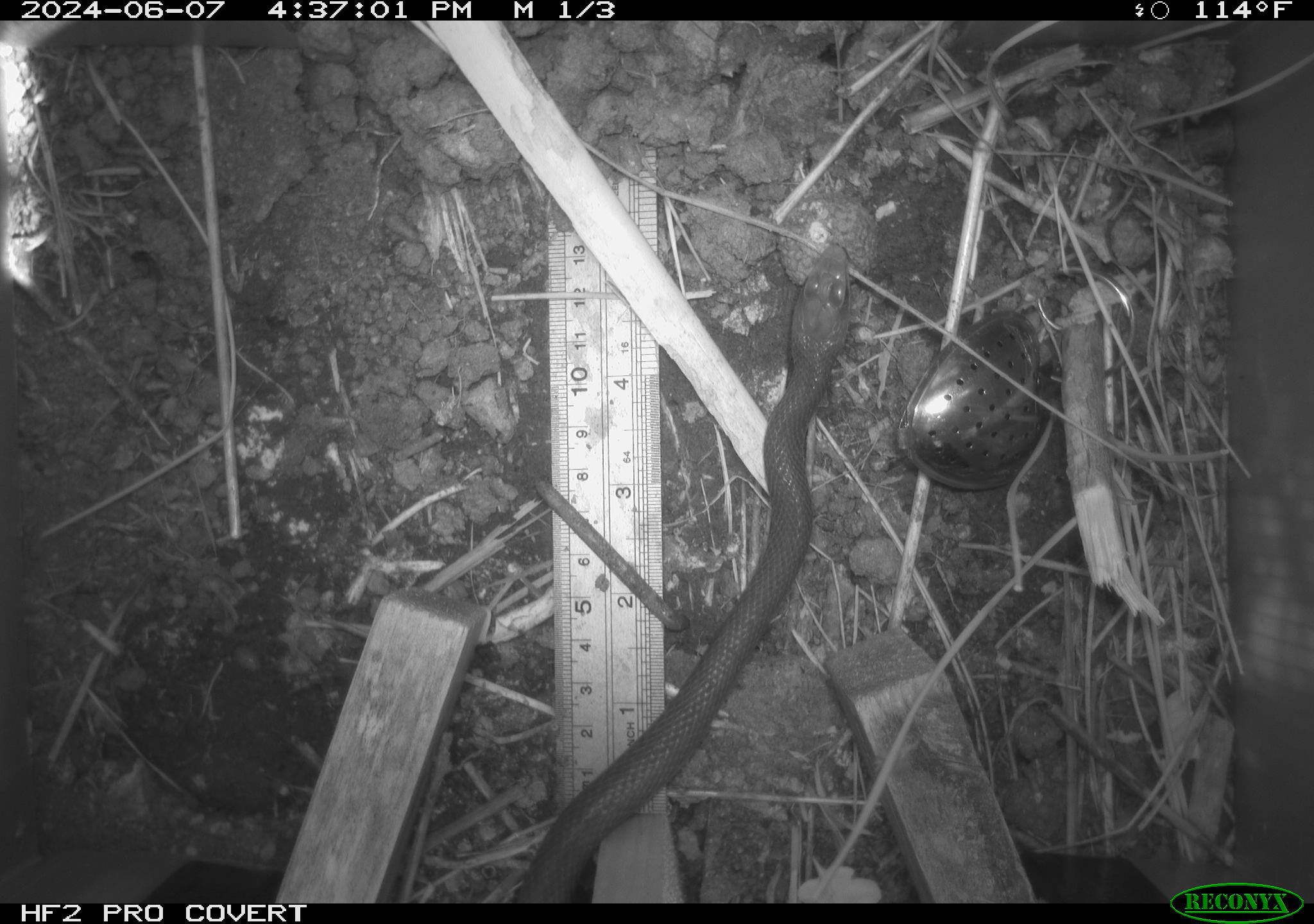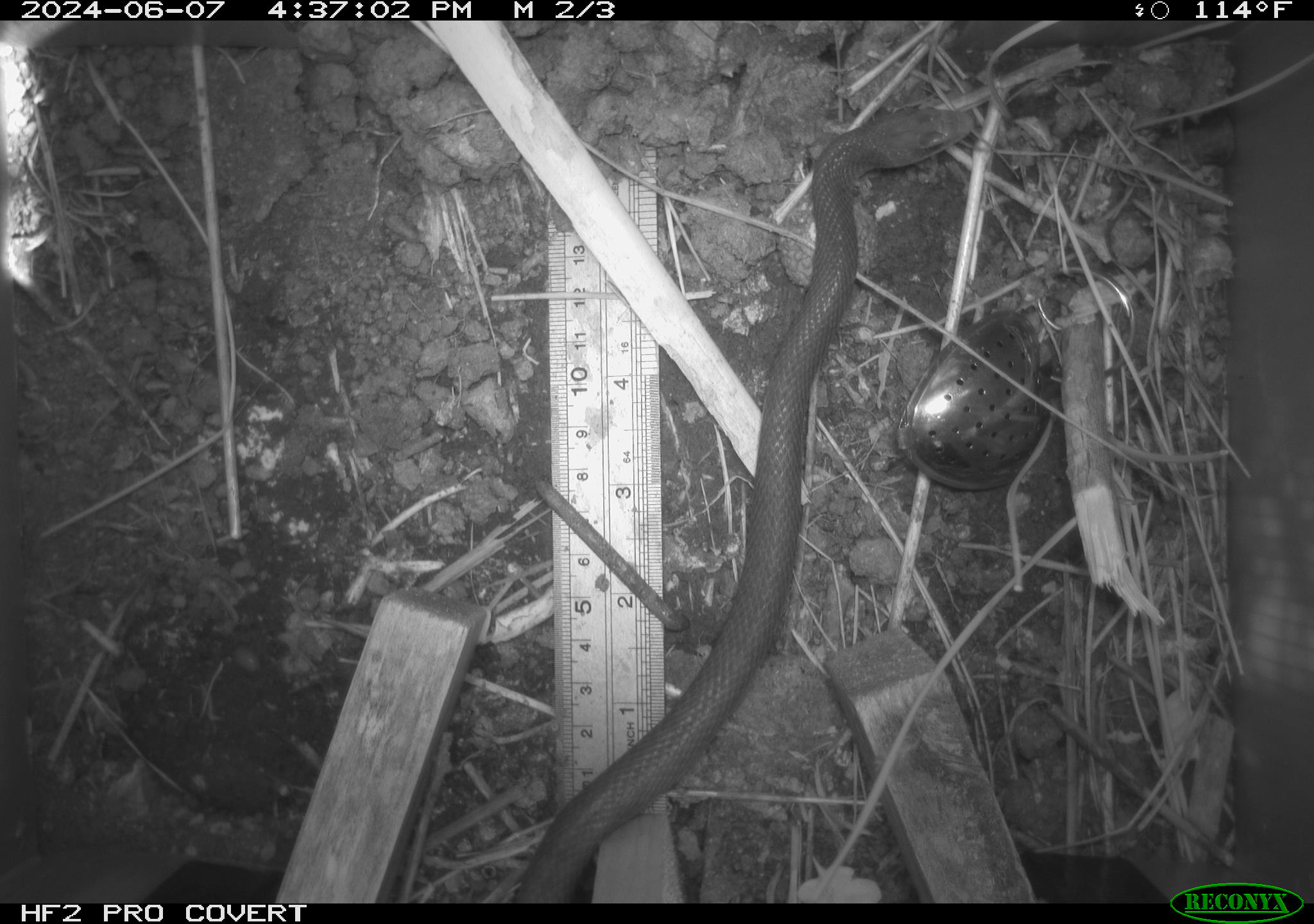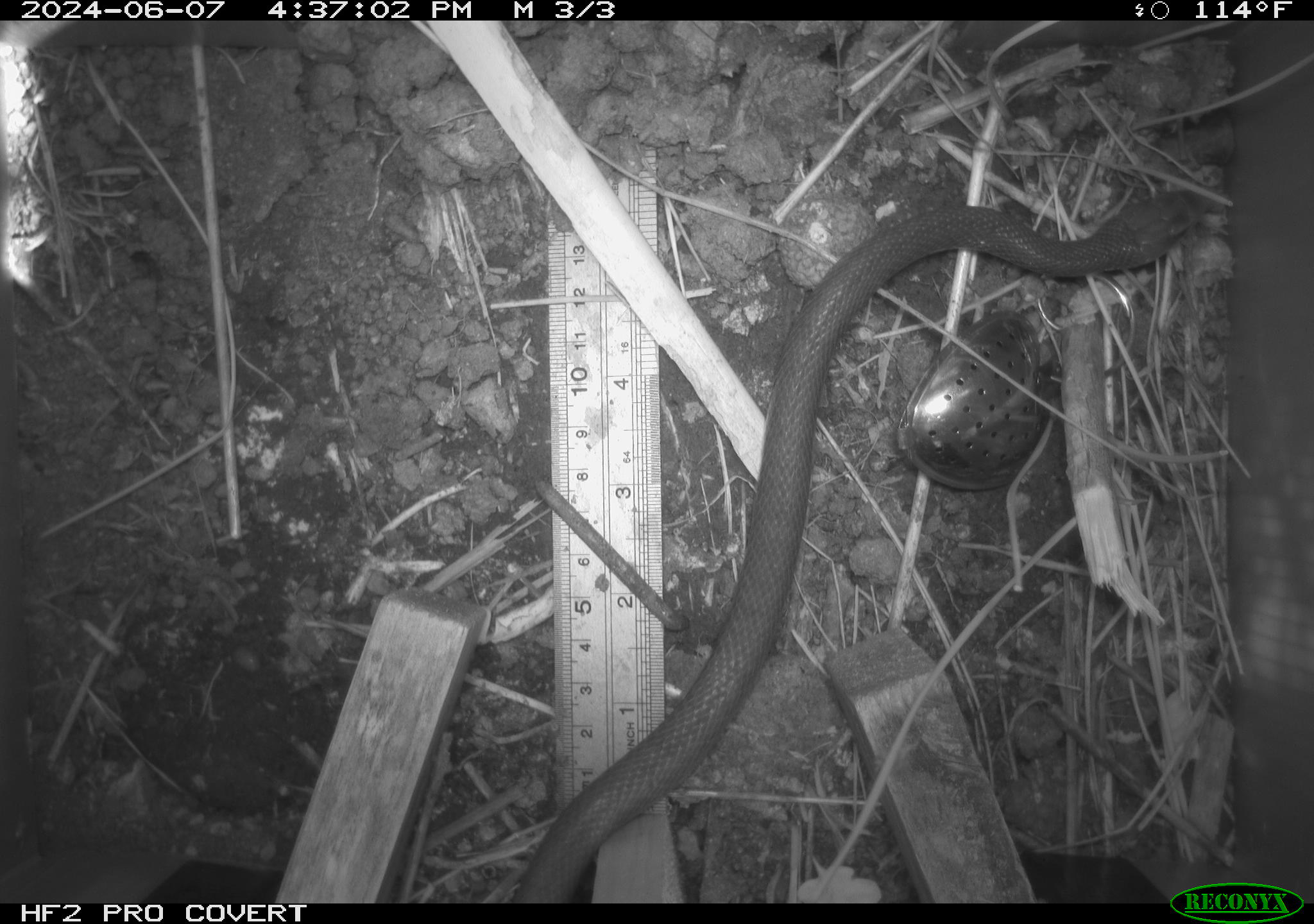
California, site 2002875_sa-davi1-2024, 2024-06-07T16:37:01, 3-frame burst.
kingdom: Animalia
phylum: Chordata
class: Reptilia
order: Squamata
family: Colubridae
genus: Coluber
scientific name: Coluber constrictor mormon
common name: western yellow-bellied racer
Western yellow-bellied racer (Coluber constrictor mormon).